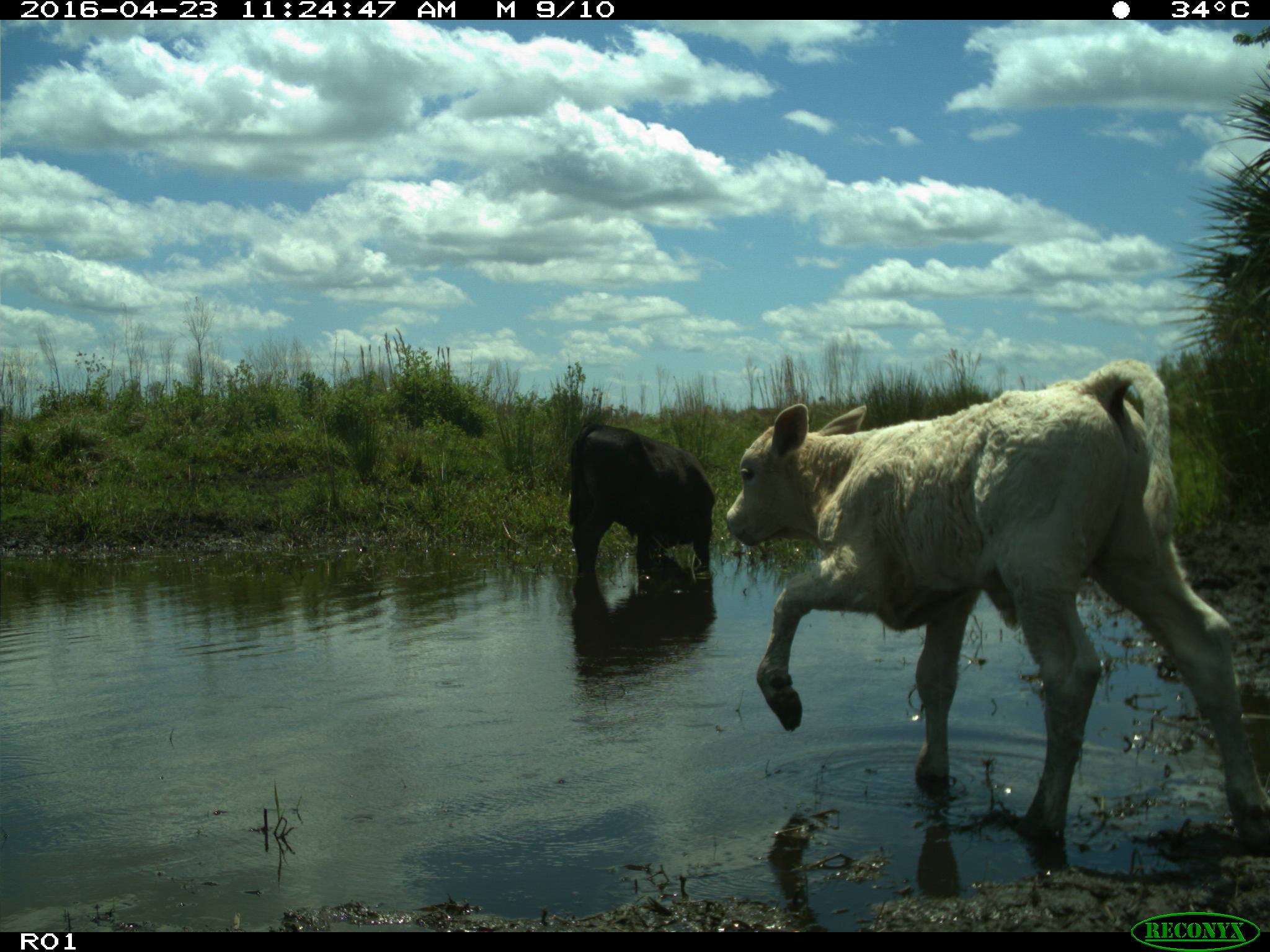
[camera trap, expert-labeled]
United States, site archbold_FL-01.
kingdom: Animalia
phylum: Chordata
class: Mammalia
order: Artiodactyla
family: Bovidae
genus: Bos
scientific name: Bos taurus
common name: domestic cow